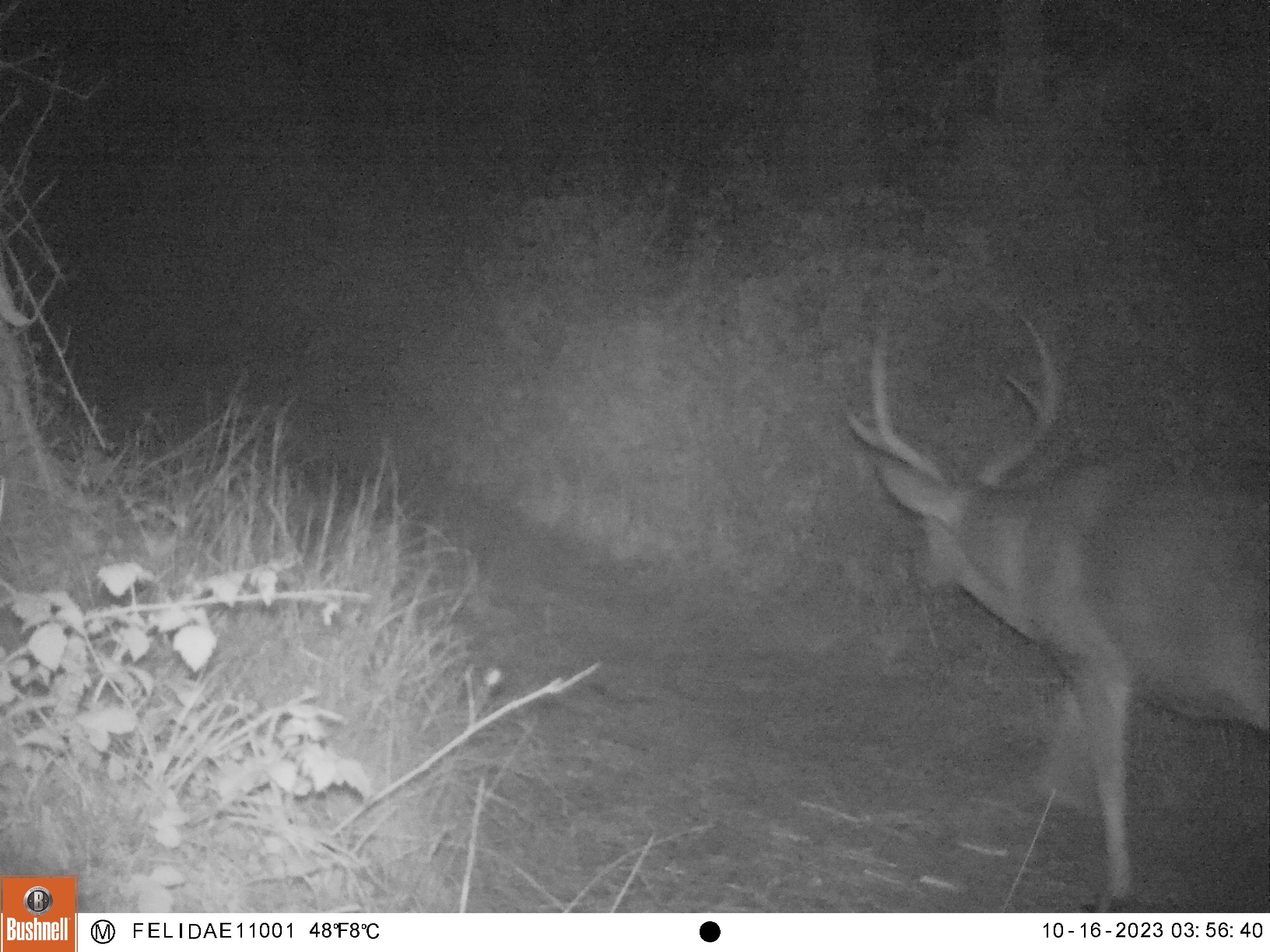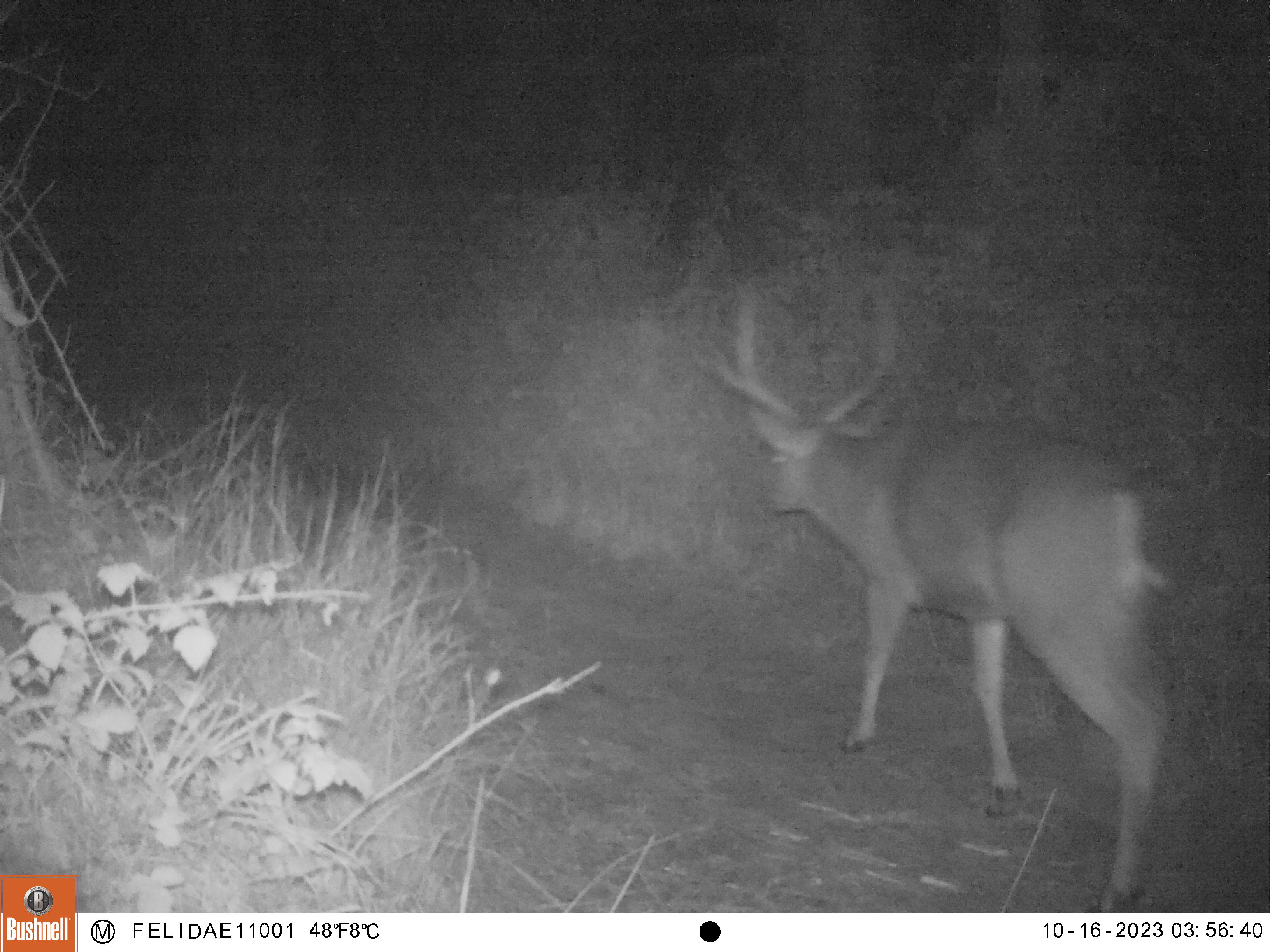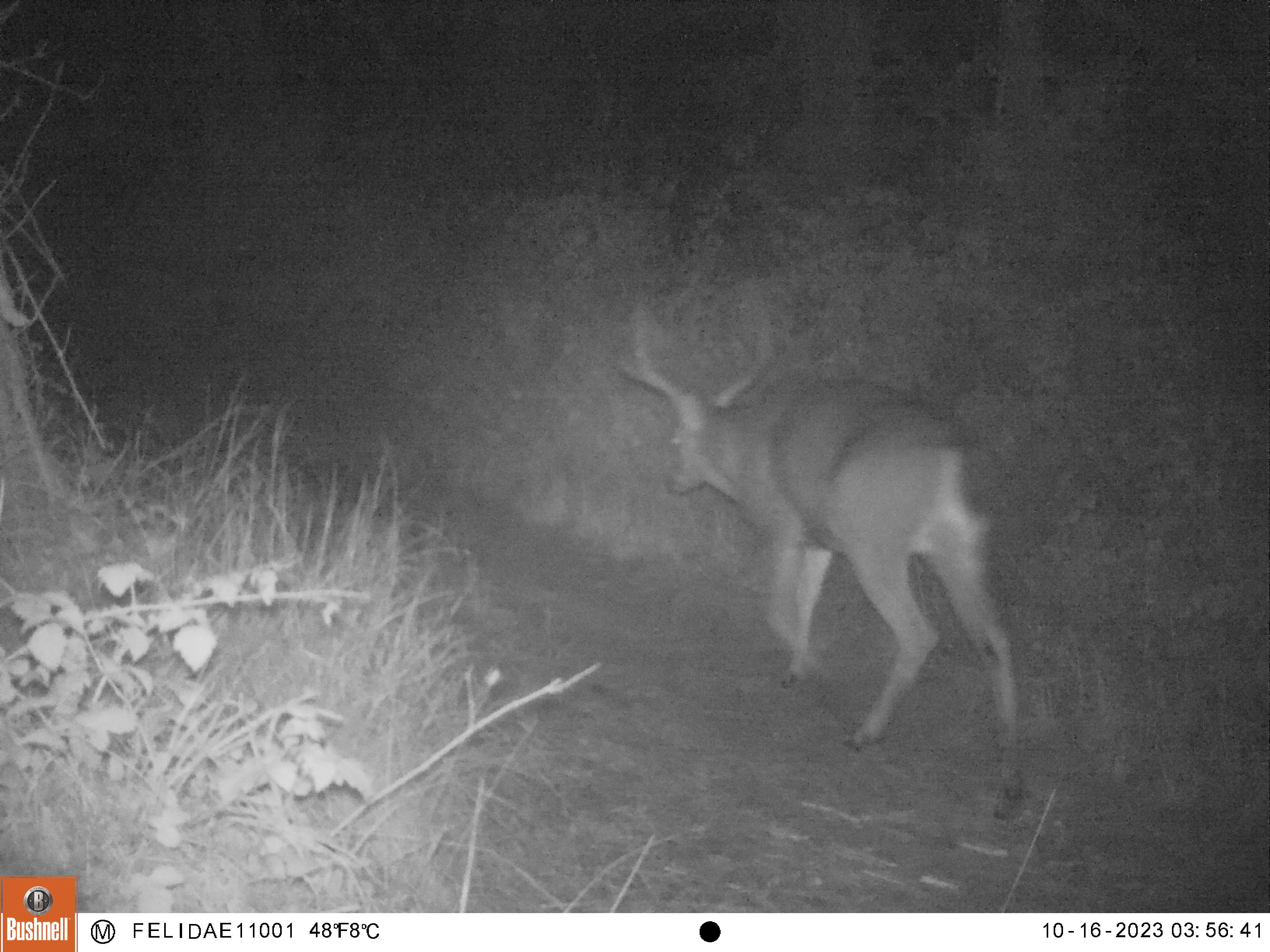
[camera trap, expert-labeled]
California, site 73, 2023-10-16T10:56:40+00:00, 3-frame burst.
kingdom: Animalia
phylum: Chordata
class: Mammalia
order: Artiodactyla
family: Cervidae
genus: Odocoileus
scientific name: Odocoileus hemionus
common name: mule deer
Mule deer (Odocoileus hemionus).